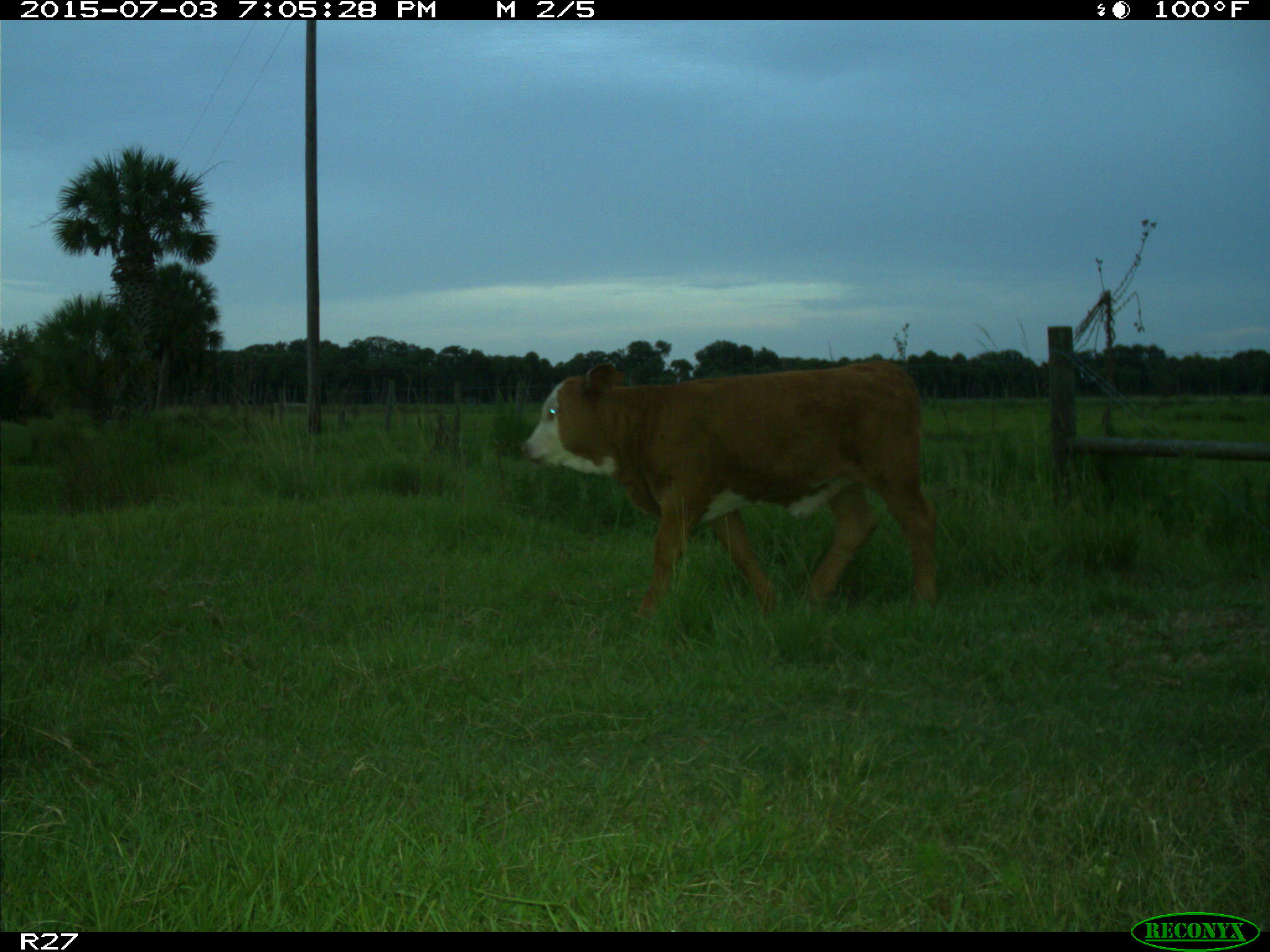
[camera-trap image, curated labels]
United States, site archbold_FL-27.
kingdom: Animalia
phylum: Chordata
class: Mammalia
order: Artiodactyla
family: Bovidae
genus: Bos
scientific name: Bos taurus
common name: domestic cow